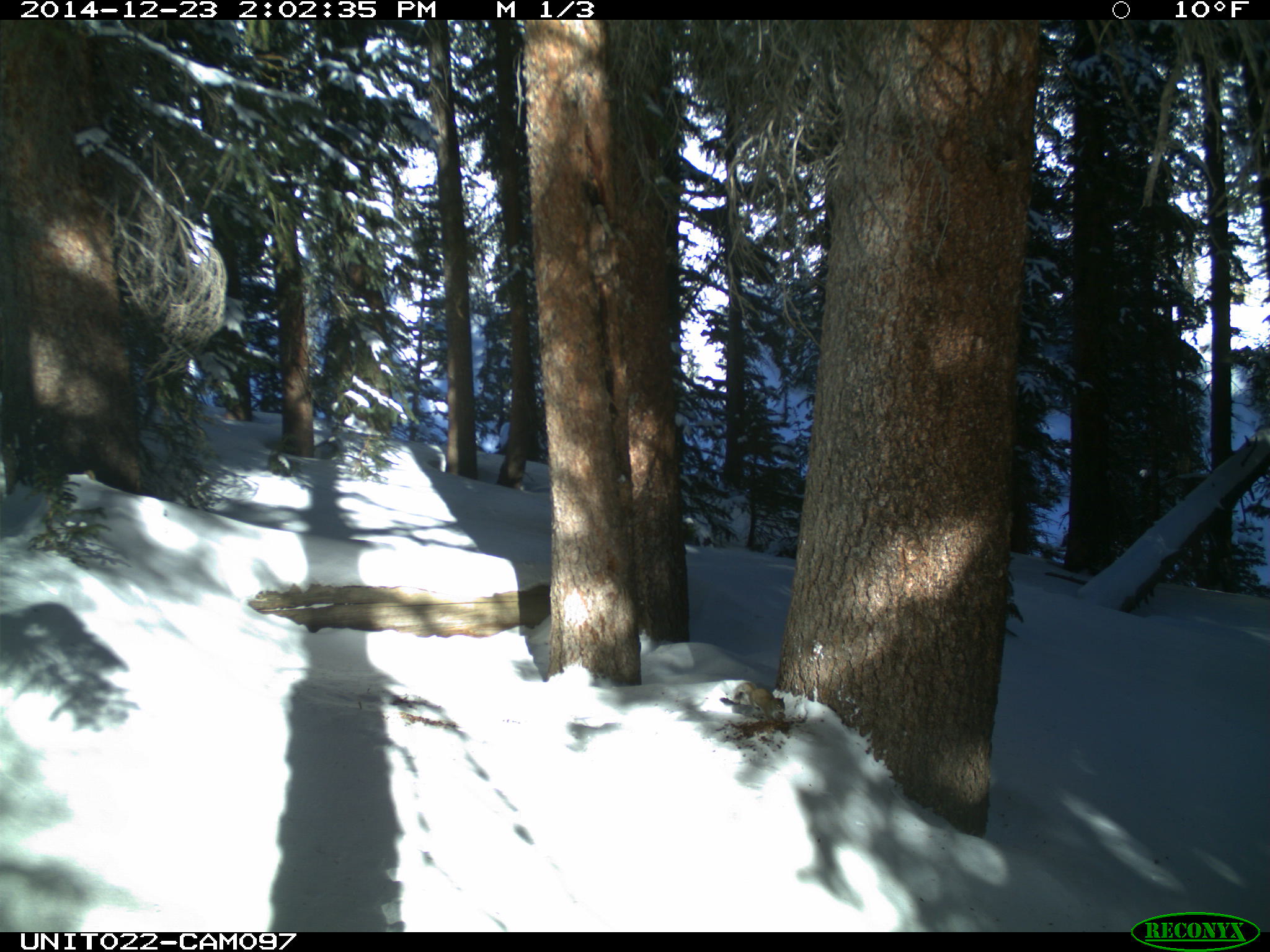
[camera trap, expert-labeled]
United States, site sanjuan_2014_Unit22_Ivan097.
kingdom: Animalia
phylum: Chordata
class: Mammalia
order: Rodentia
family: Sciuridae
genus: Tamiasciurus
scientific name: Tamiasciurus hudsonicus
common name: american red squirrel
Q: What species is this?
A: Tamiasciurus hudsonicus (american red squirrel).